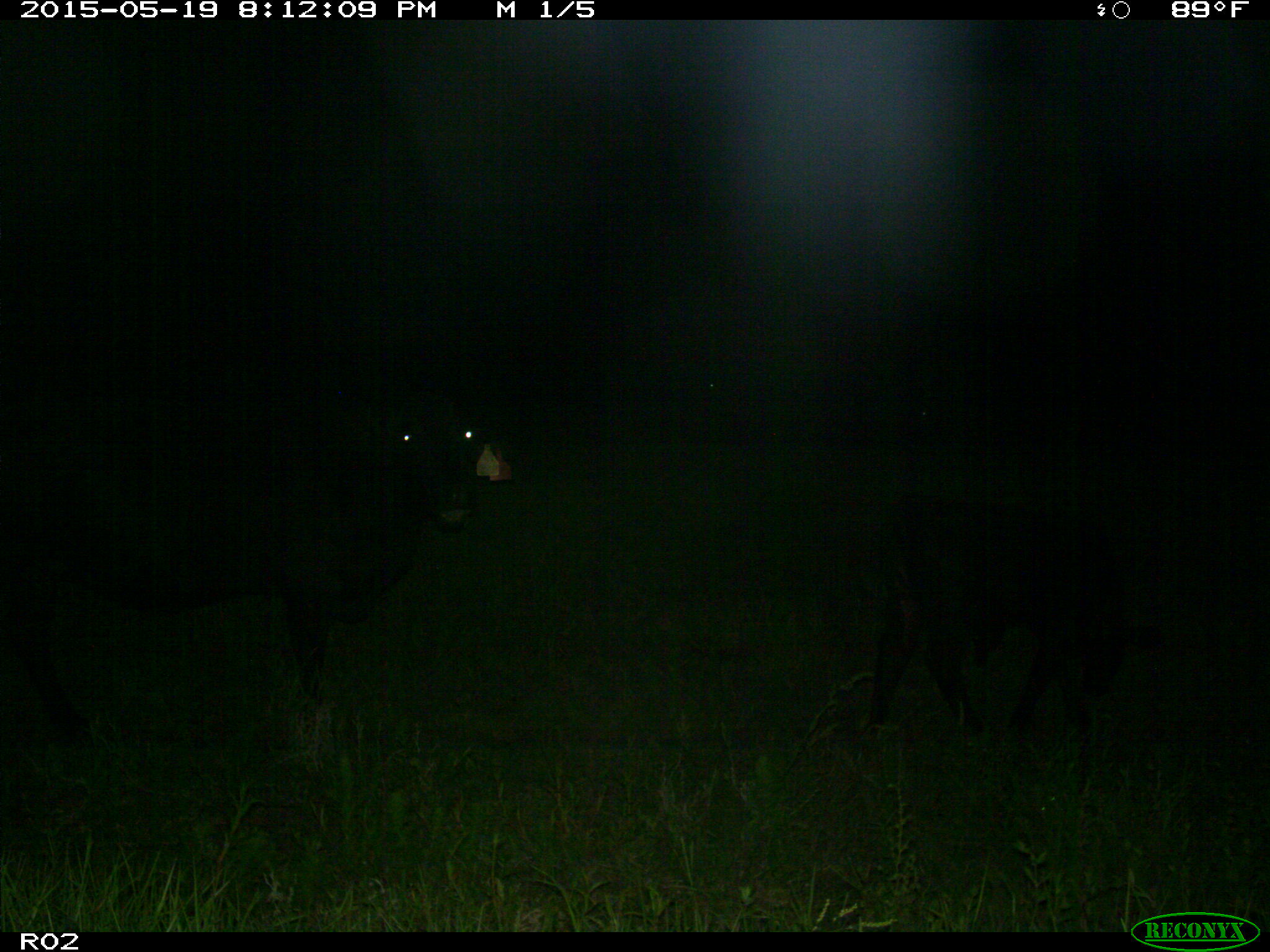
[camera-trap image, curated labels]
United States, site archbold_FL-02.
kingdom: Animalia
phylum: Chordata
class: Mammalia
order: Artiodactyla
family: Bovidae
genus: Bos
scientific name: Bos taurus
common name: domestic cow